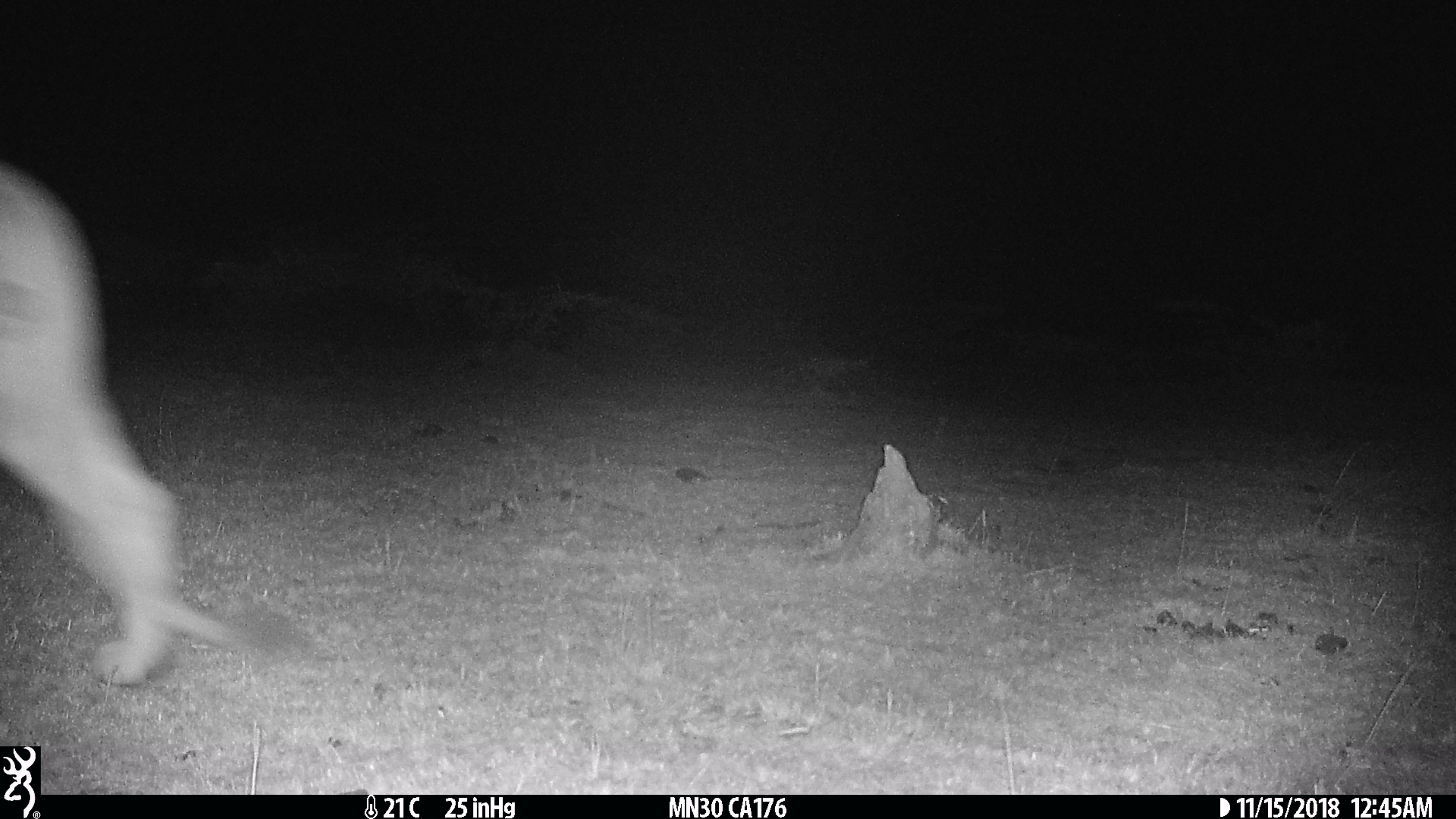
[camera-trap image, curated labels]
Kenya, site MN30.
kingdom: Animalia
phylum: Chordata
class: Mammalia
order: Carnivora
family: Felidae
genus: Panthera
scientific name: Panthera leo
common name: lion